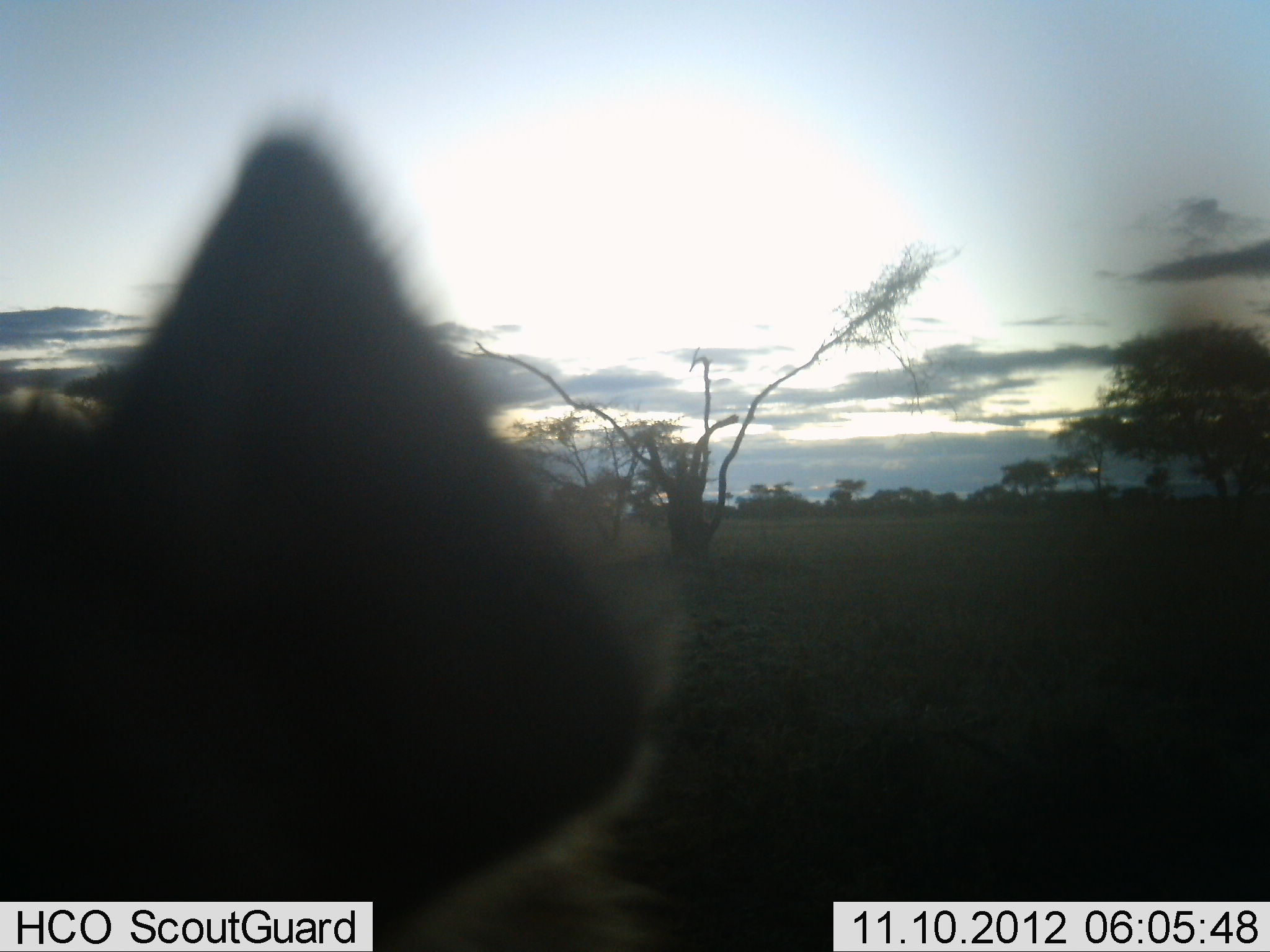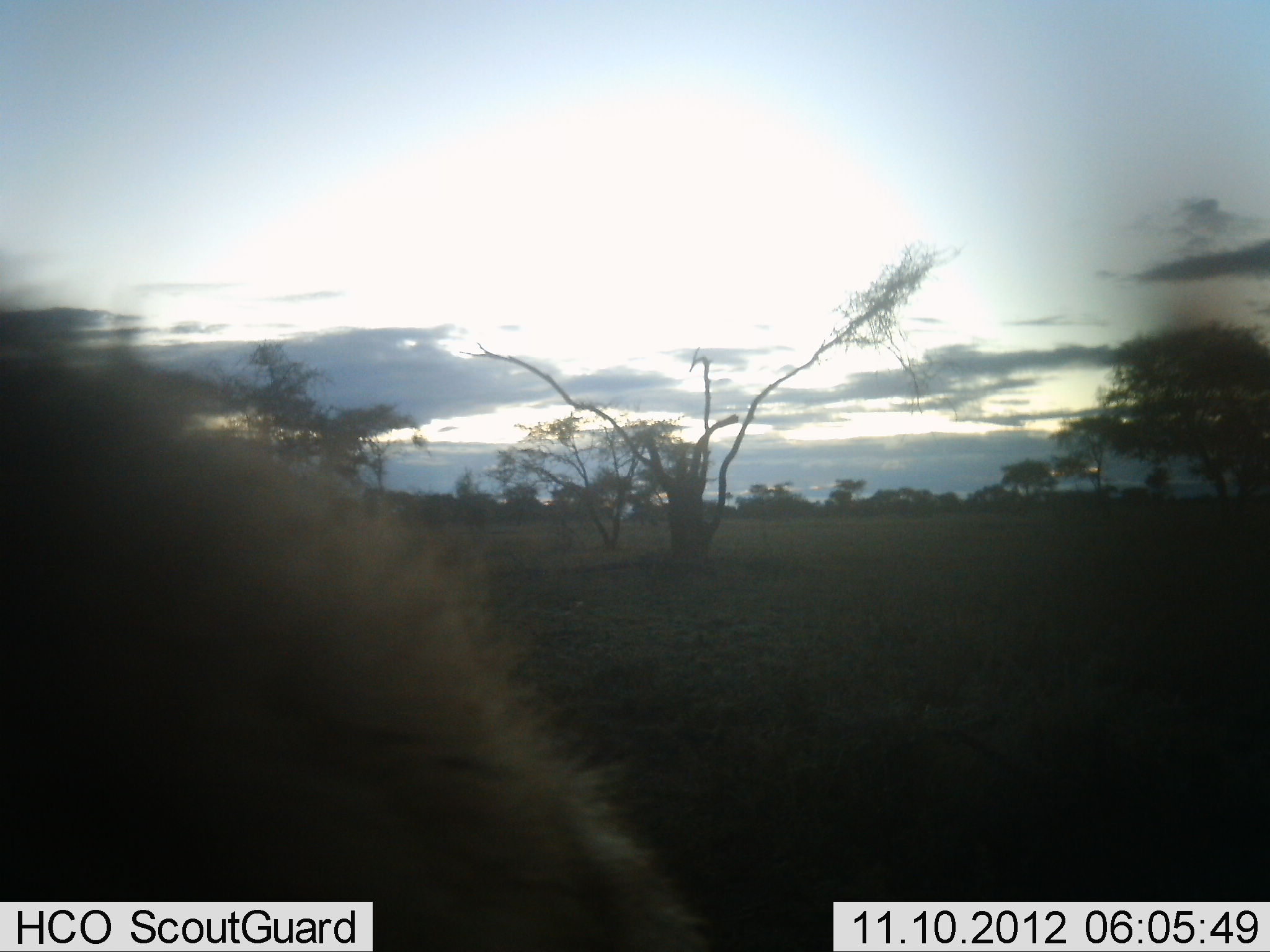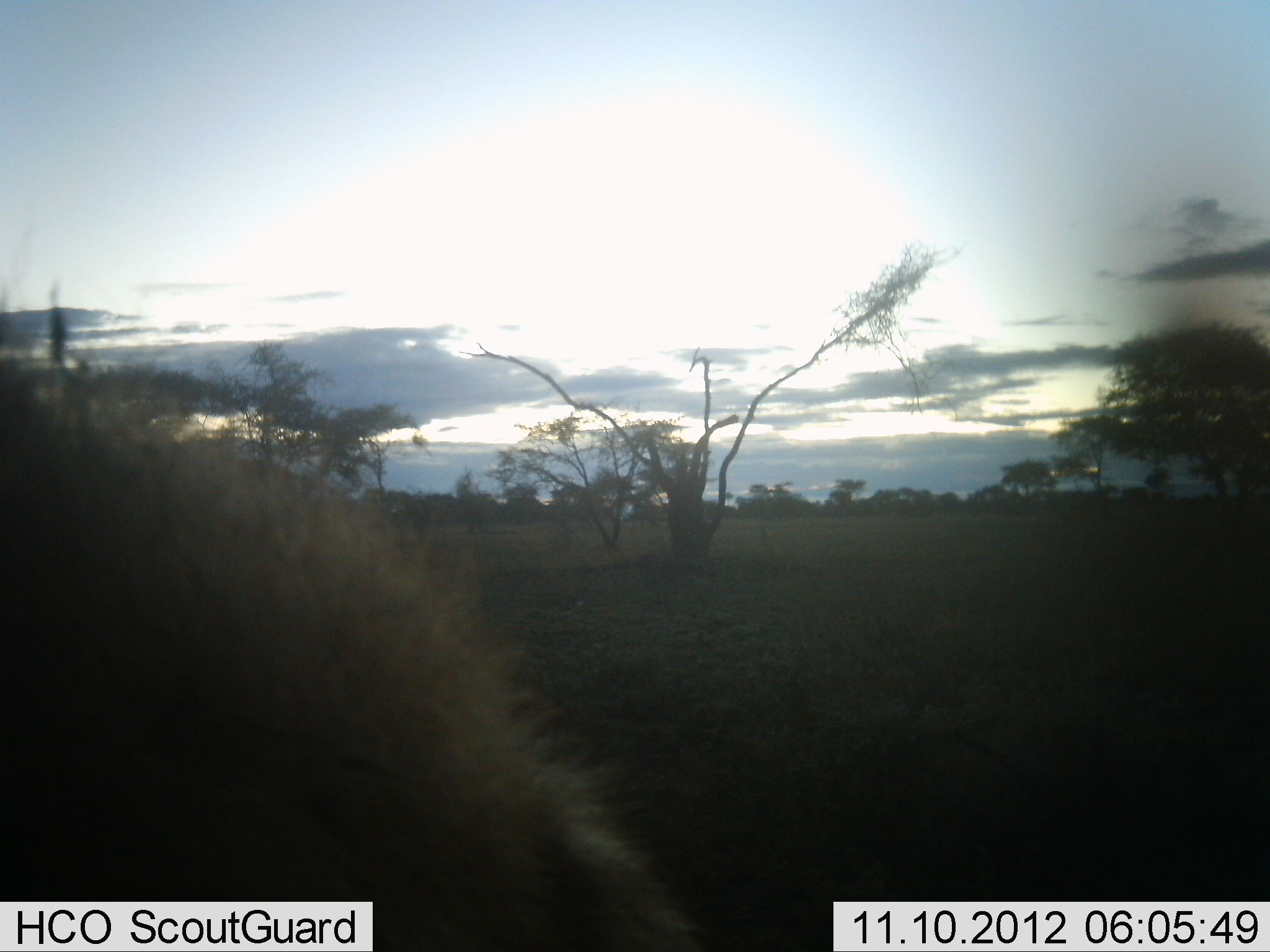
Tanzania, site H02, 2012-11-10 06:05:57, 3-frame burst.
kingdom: Animalia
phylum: Chordata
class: Mammalia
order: Carnivora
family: Hyaenidae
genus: Crocuta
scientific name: Crocuta crocuta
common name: spotted hyena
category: hyenaspotted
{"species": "hyenaspotted (spotted hyena) (Crocuta crocuta)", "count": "1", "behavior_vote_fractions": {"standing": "100%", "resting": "0%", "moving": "0%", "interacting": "0%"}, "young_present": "0%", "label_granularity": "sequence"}